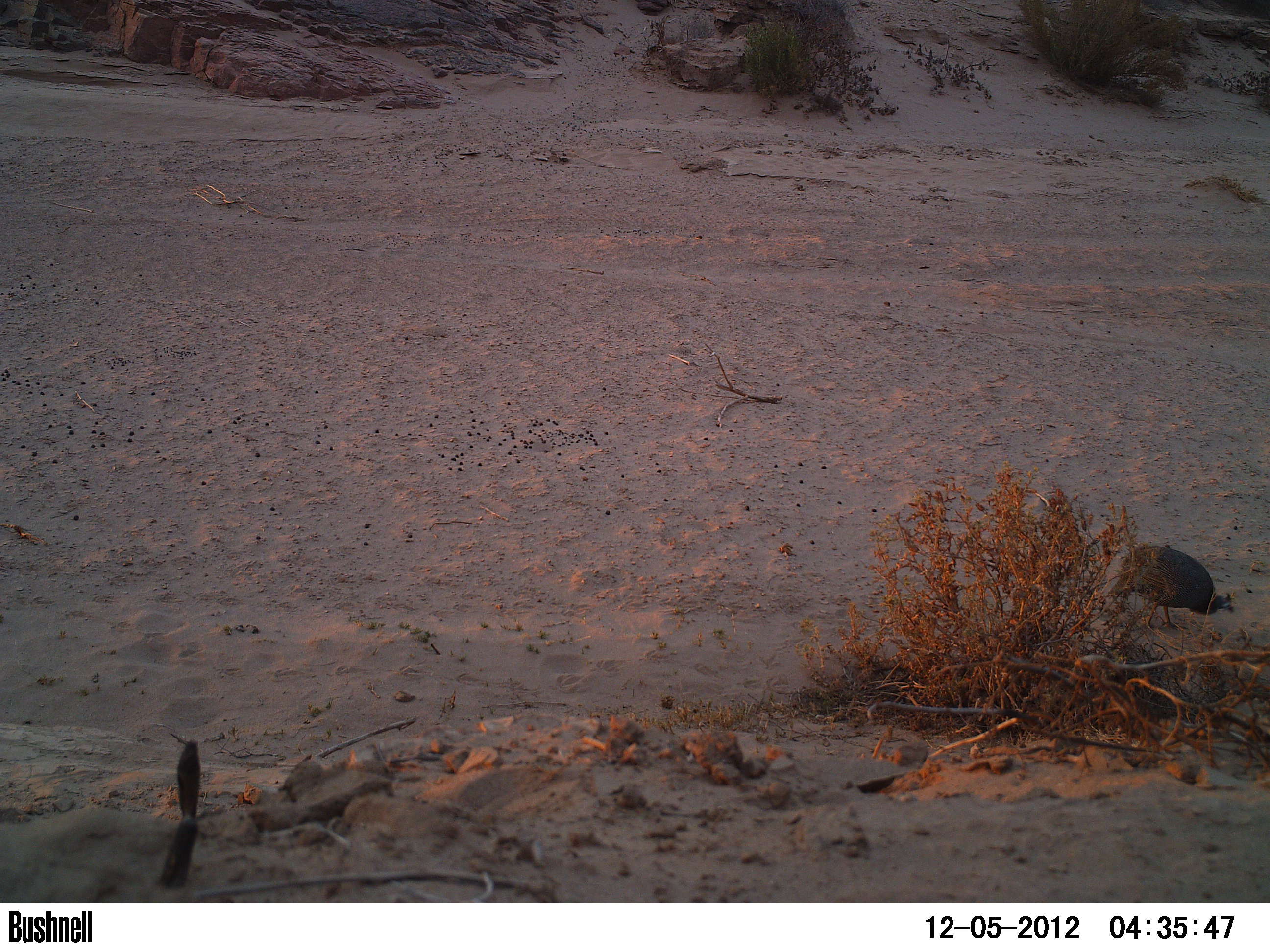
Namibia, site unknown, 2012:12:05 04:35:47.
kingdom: Animalia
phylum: Chordata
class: Aves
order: Galliformes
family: Numididae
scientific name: Numididae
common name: guineafowl